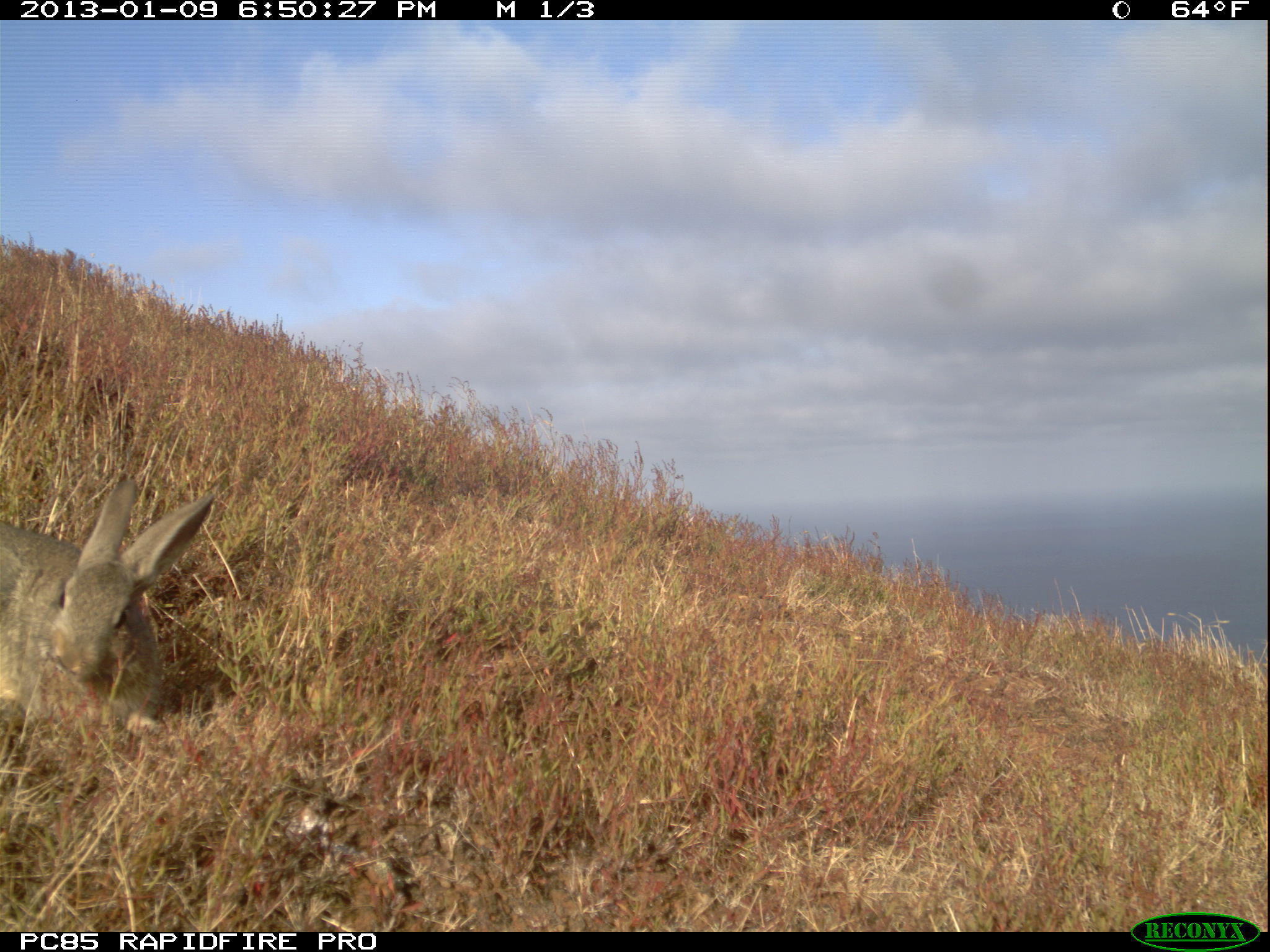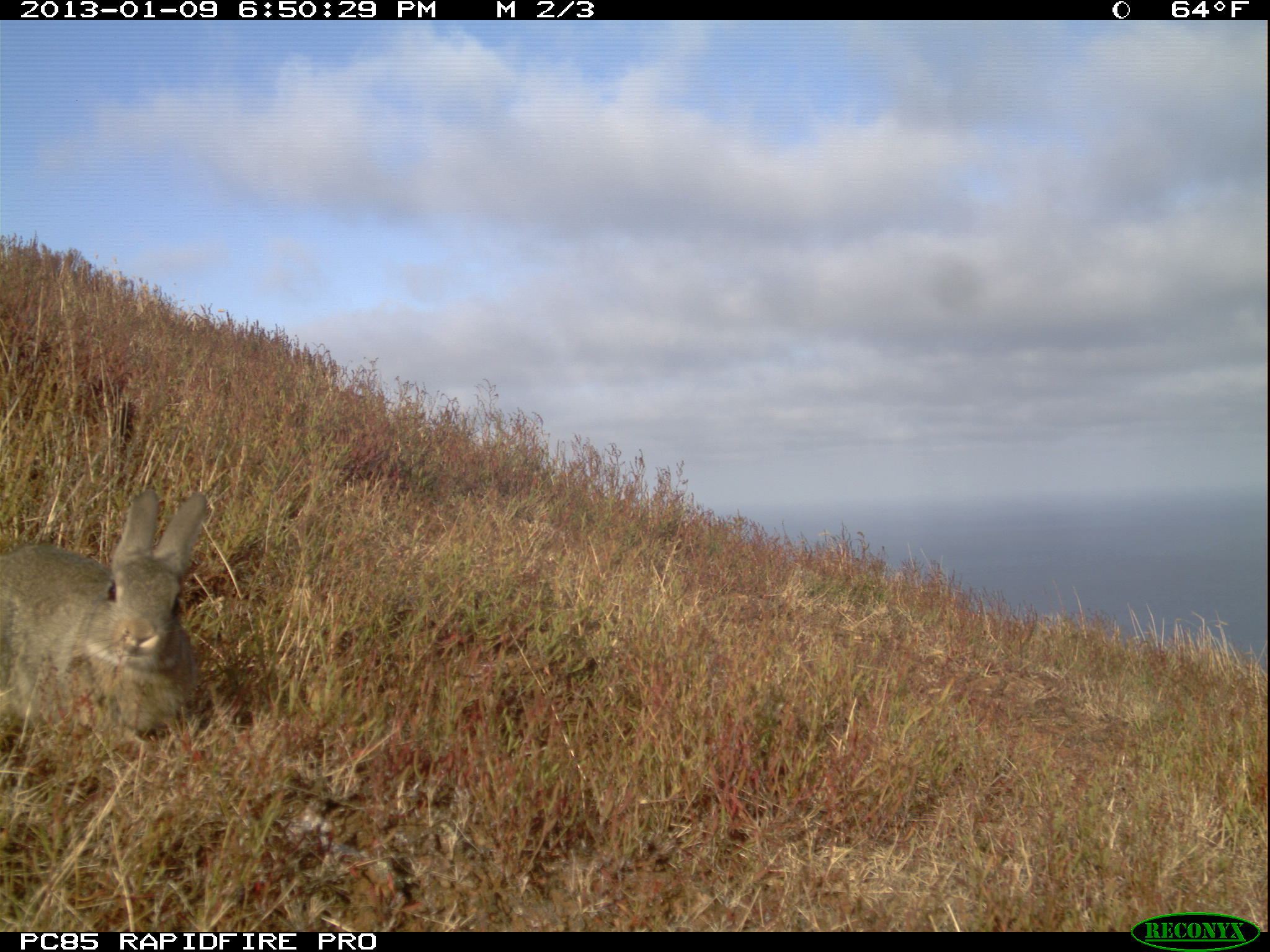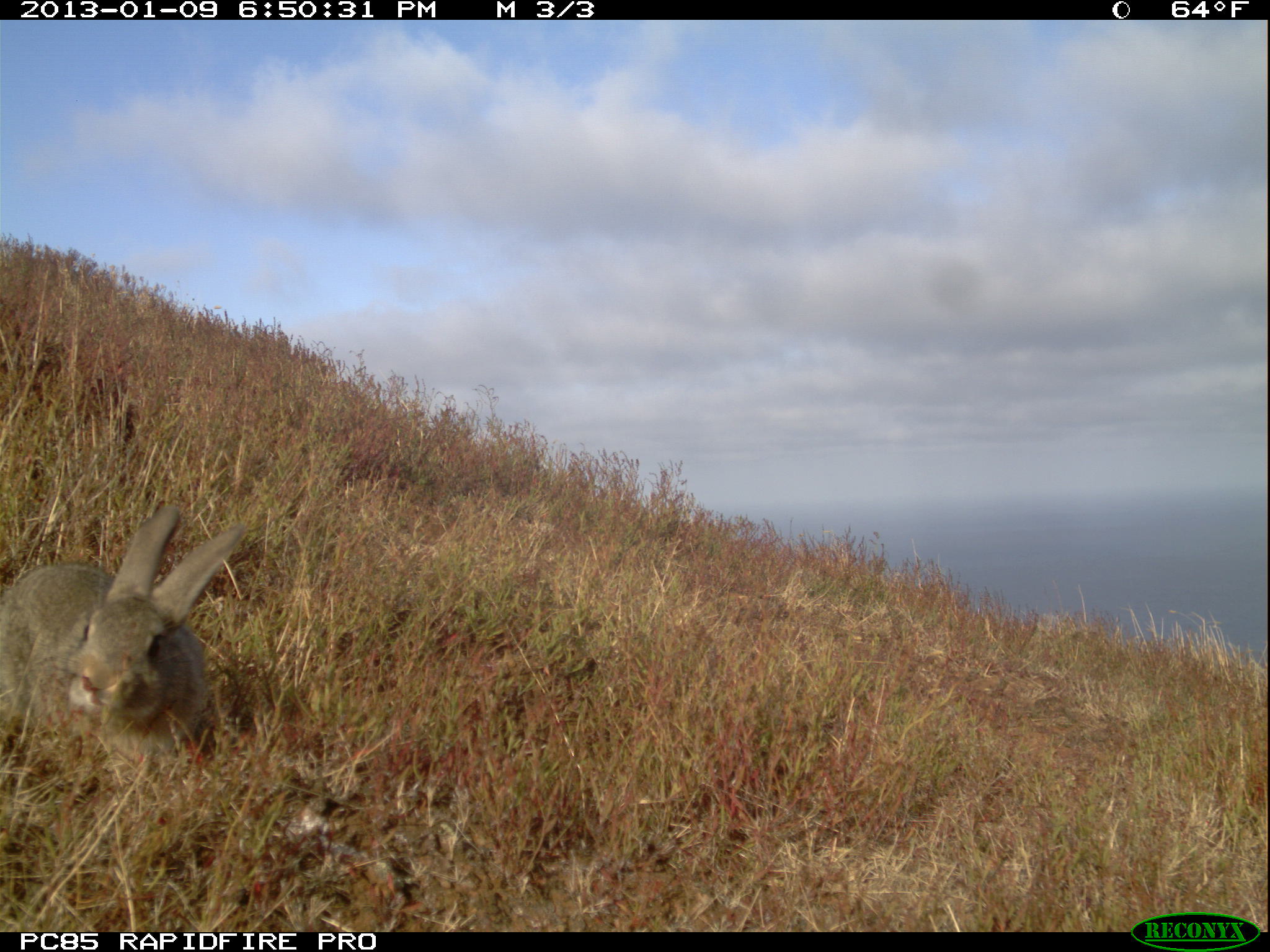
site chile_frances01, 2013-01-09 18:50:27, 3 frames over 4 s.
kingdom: Animalia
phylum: Chordata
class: Mammalia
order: Lagomorpha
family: Leporidae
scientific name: Leporidae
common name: rabbits and hares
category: rabbit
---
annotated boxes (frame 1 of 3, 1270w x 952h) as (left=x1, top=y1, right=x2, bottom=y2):
rabbit: (left=0, top=479, right=216, bottom=748)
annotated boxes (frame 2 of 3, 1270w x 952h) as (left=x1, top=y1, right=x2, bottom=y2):
rabbit: (left=0, top=487, right=210, bottom=758)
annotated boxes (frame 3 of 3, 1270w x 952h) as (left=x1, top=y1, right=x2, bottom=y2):
rabbit: (left=2, top=506, right=248, bottom=791)